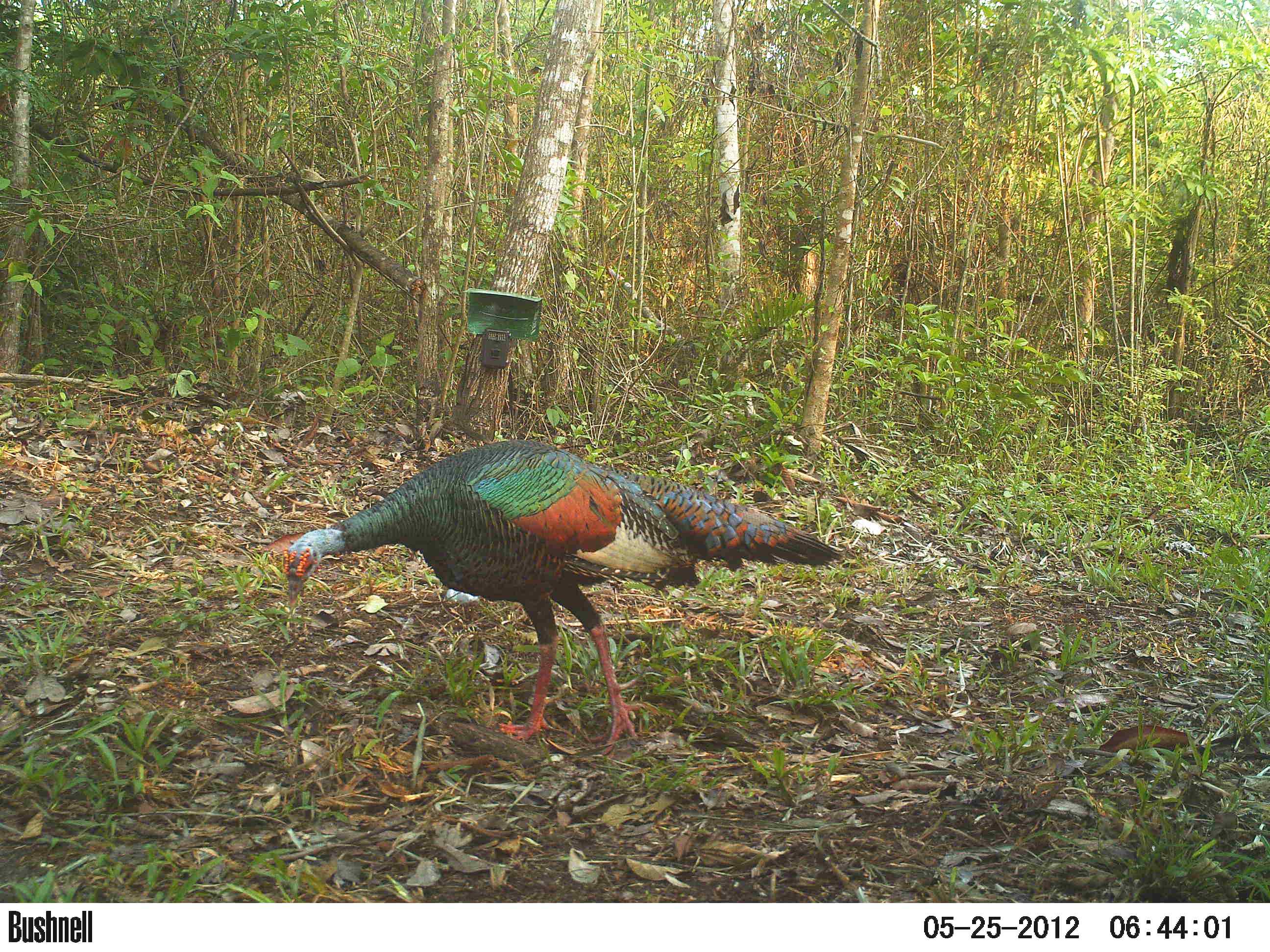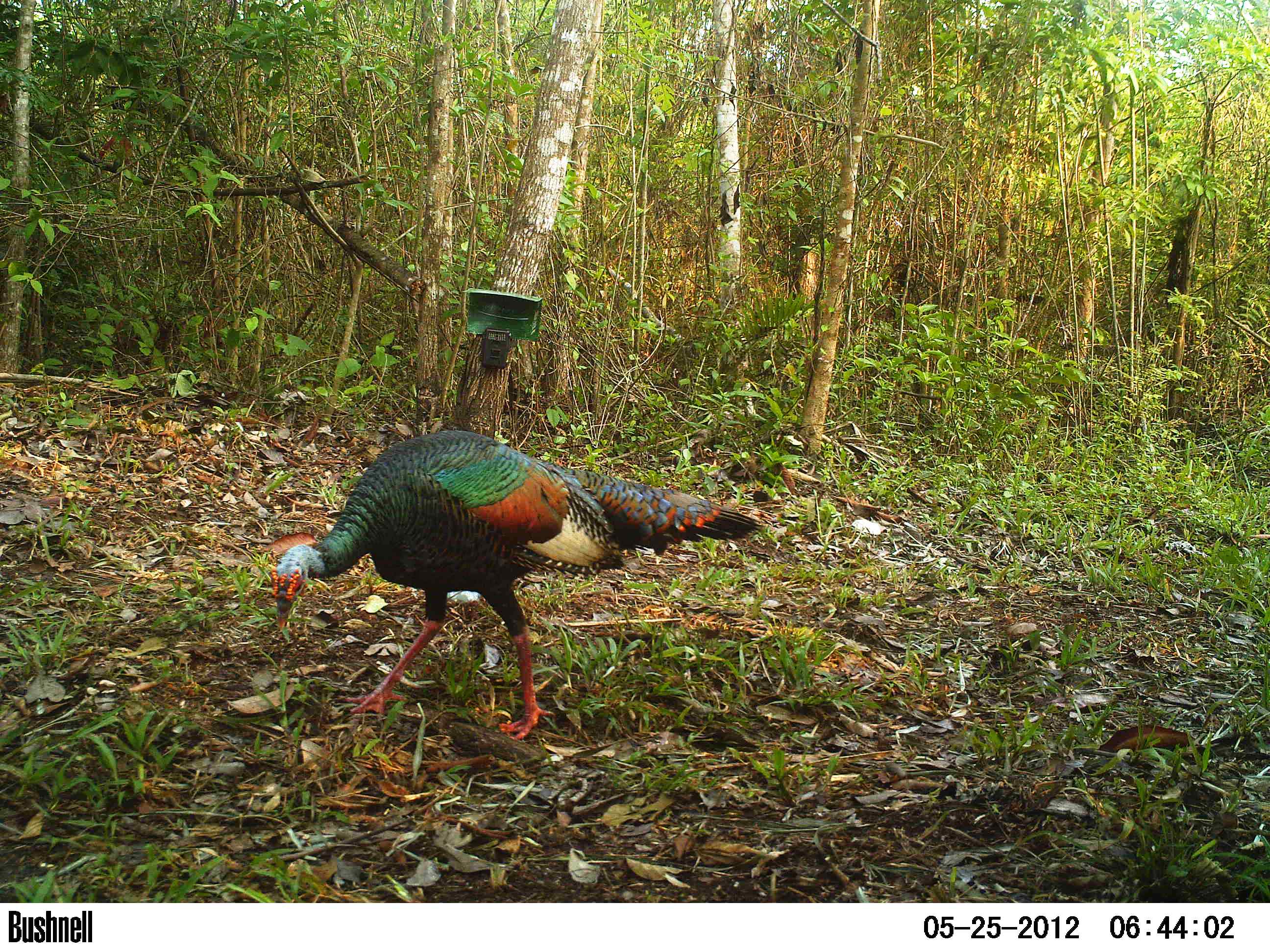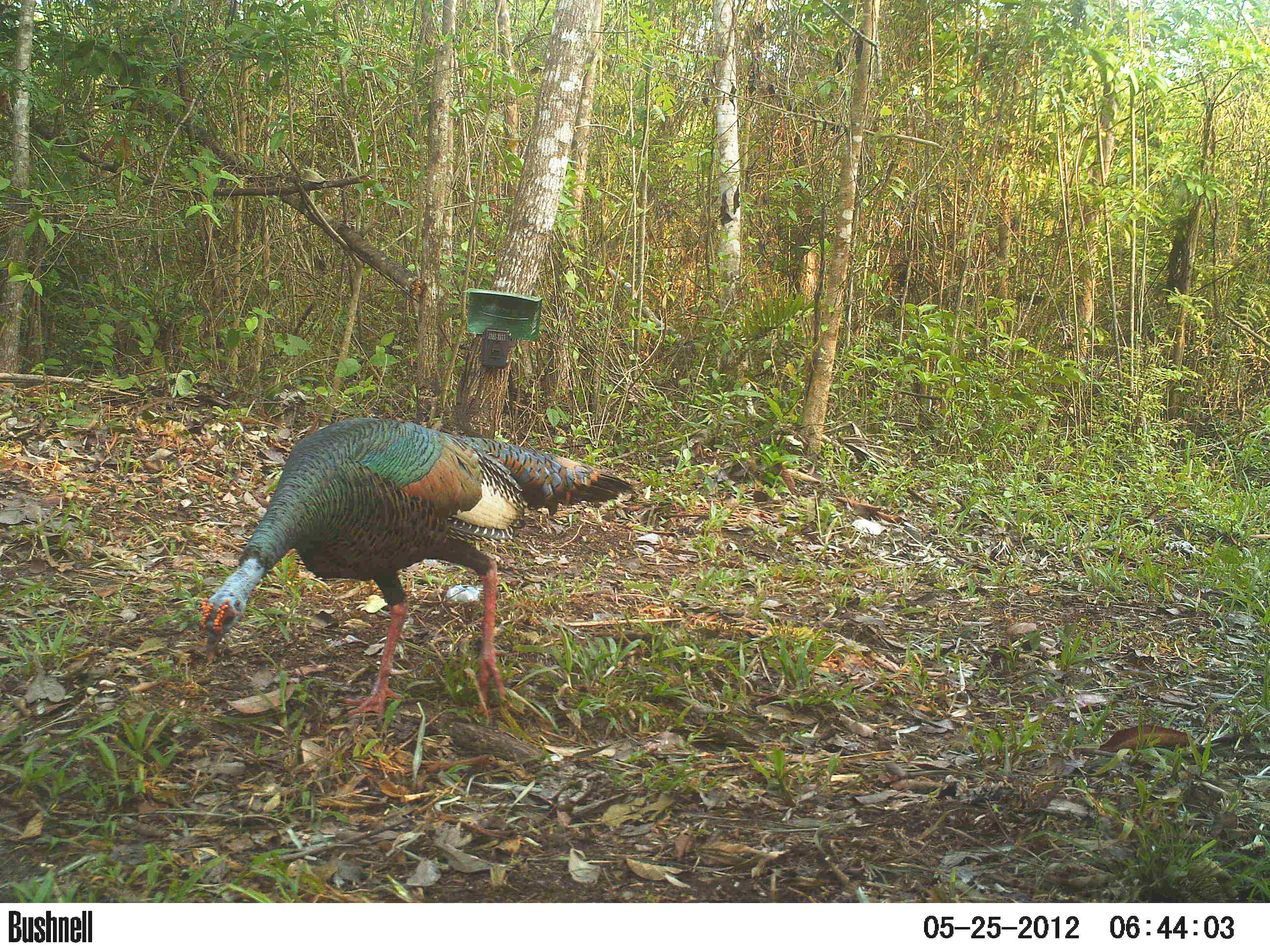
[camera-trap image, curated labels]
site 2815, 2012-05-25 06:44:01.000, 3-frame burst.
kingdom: Animalia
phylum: Chordata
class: Aves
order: Galliformes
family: Phasianidae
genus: Meleagris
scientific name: Meleagris ocellata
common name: ocellated turkey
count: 1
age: adult